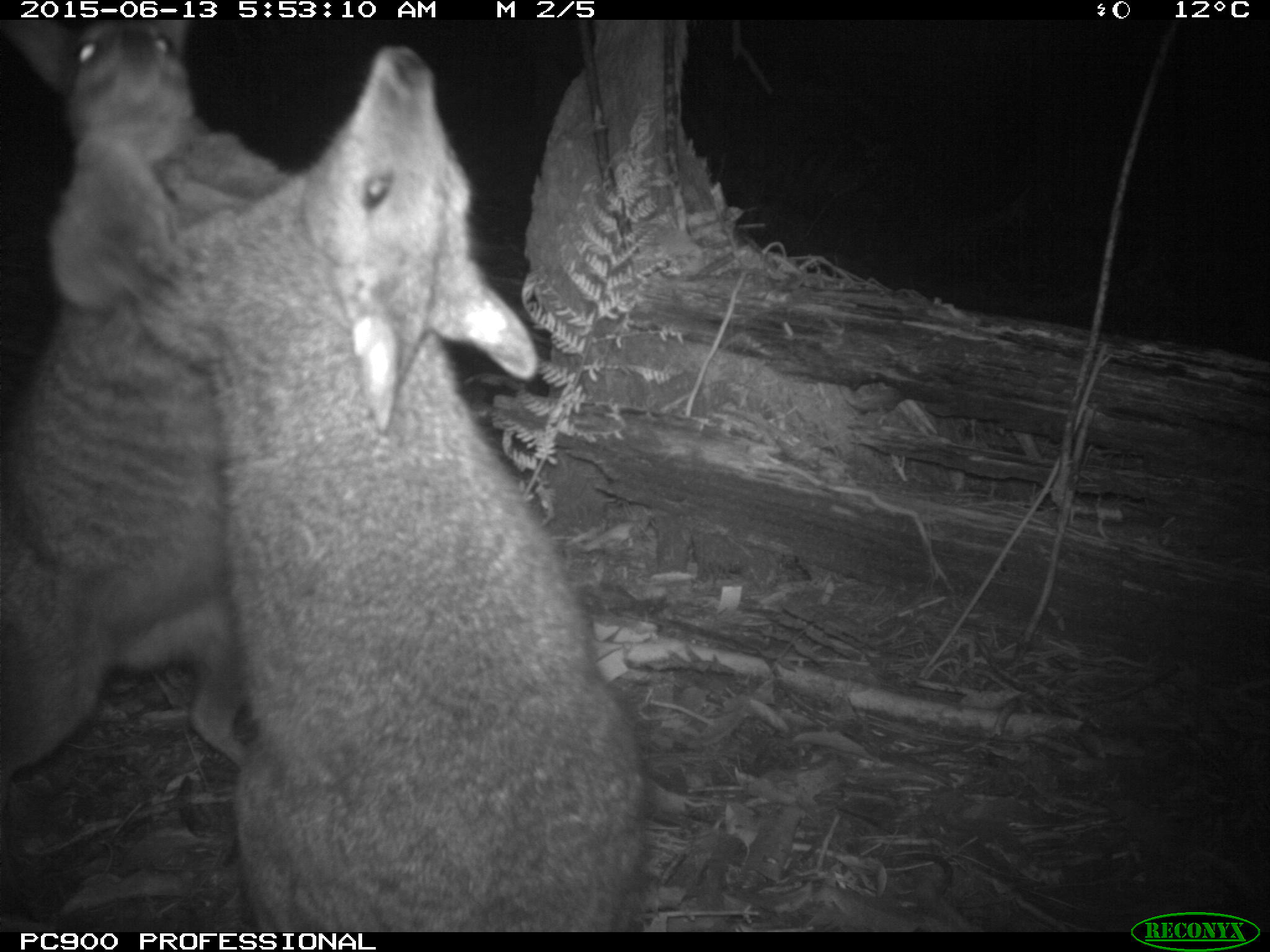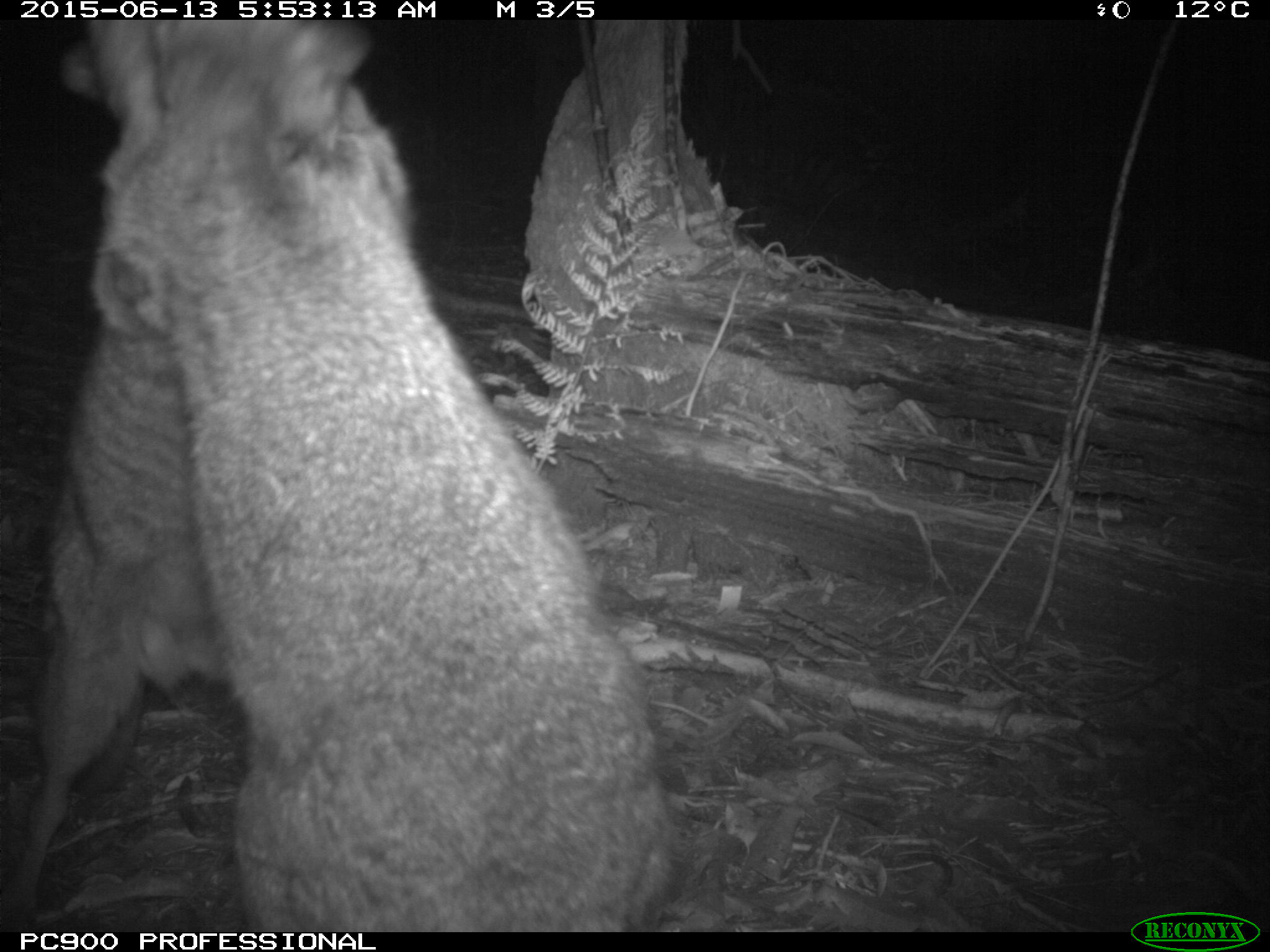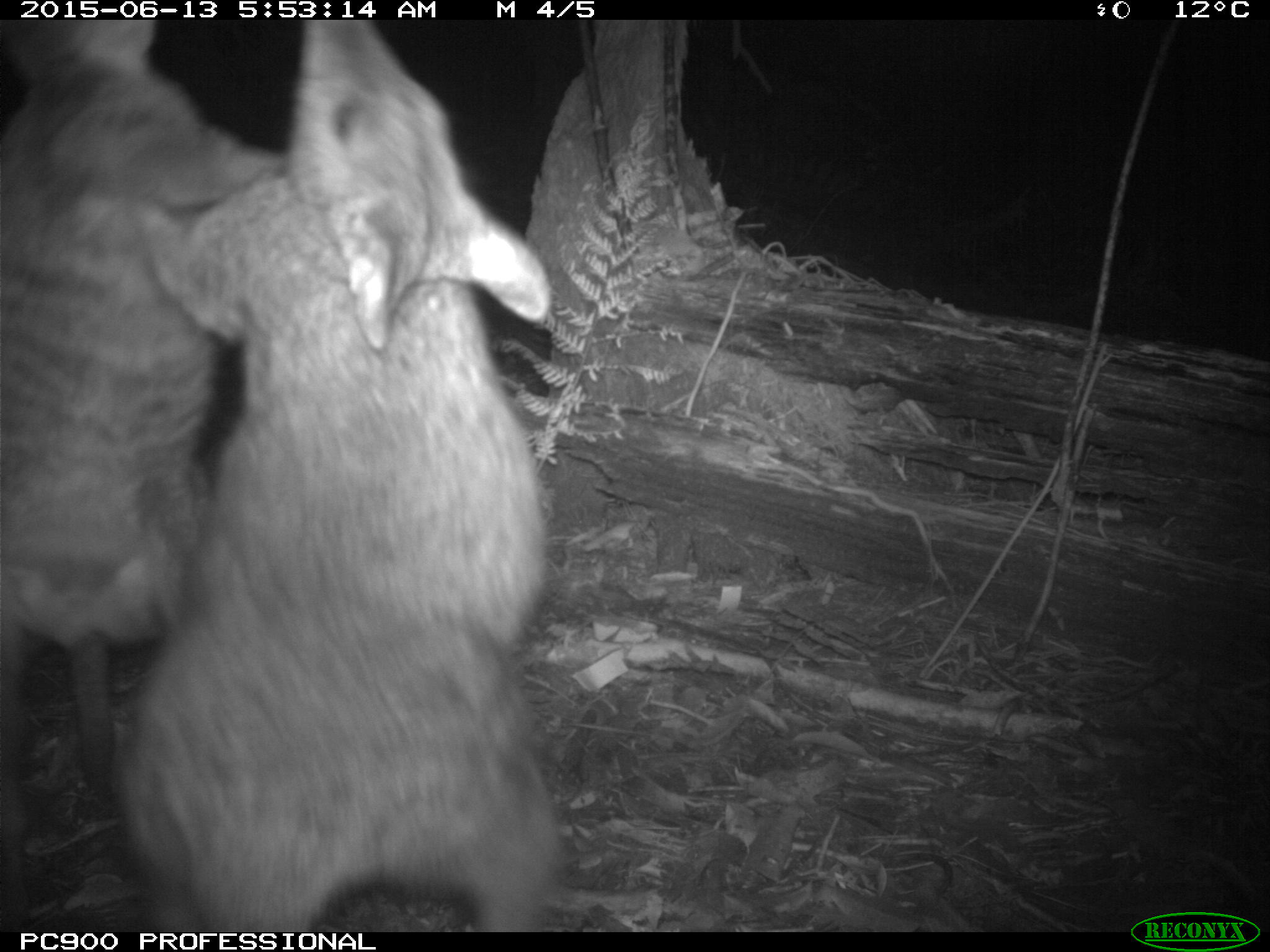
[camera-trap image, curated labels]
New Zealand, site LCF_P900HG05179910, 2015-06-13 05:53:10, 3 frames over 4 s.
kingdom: Animalia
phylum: Chordata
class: Mammalia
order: Diprotodontia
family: Macropodidae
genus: Notamacropus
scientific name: Notamacropus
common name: wallaby